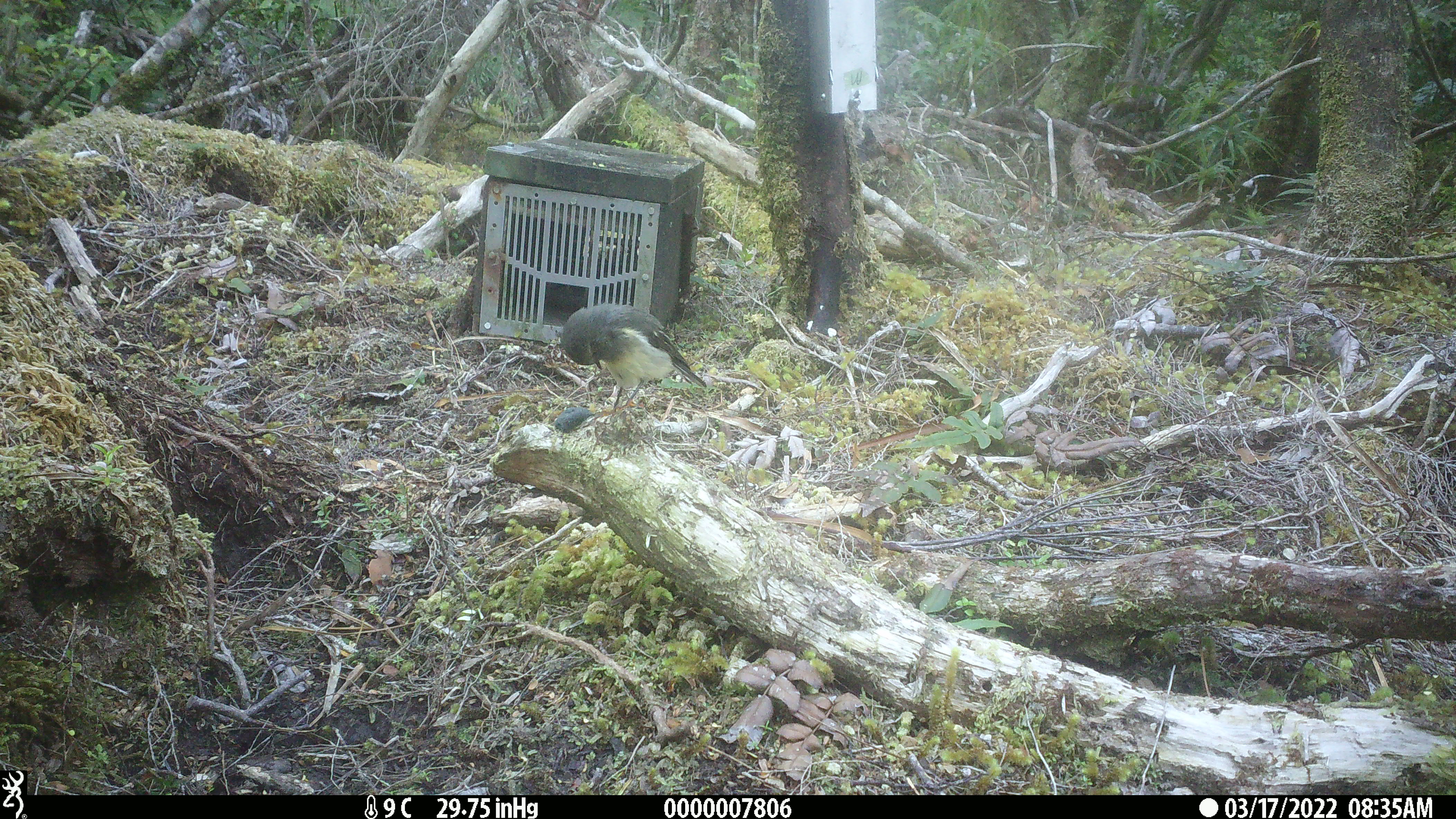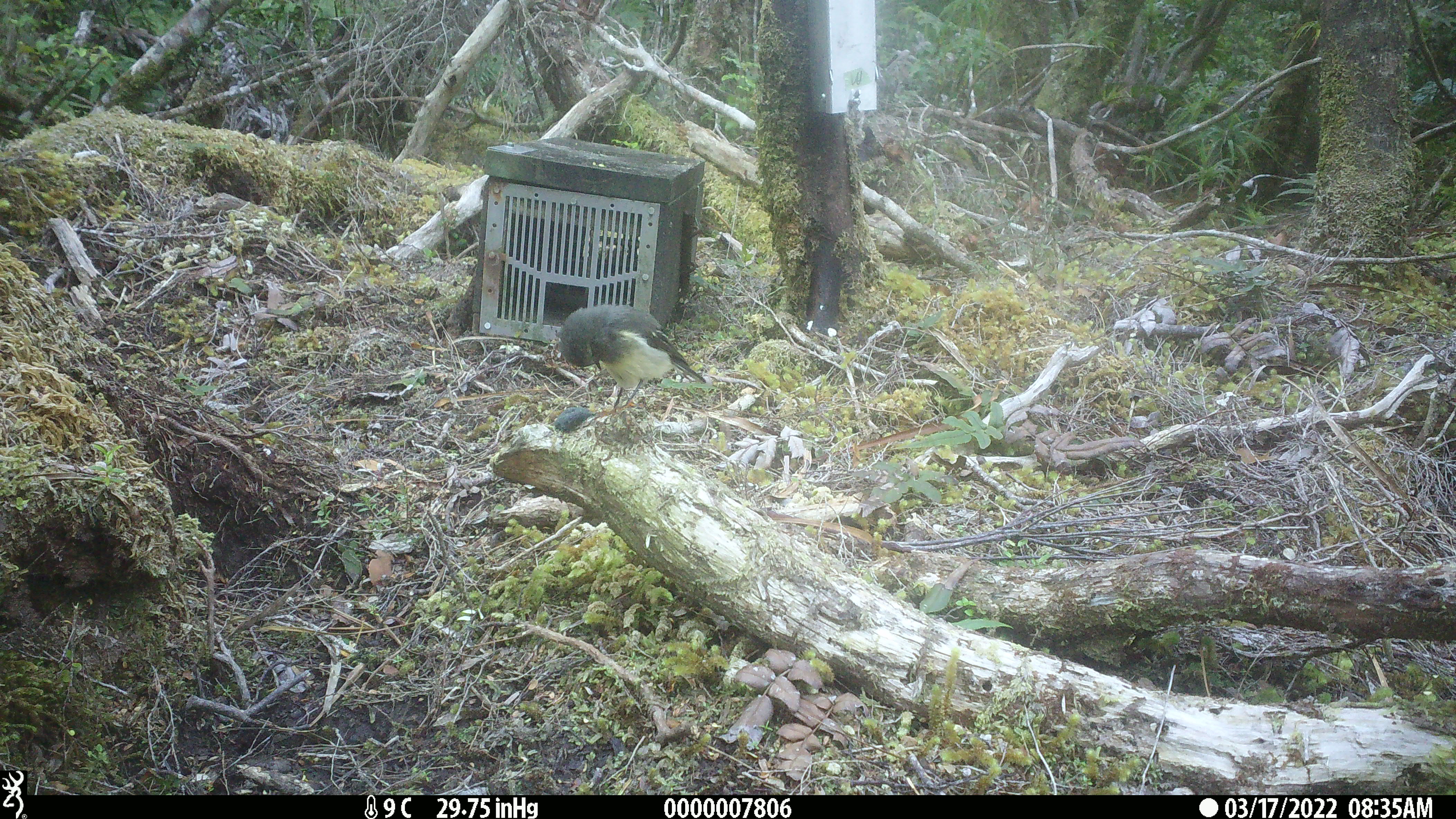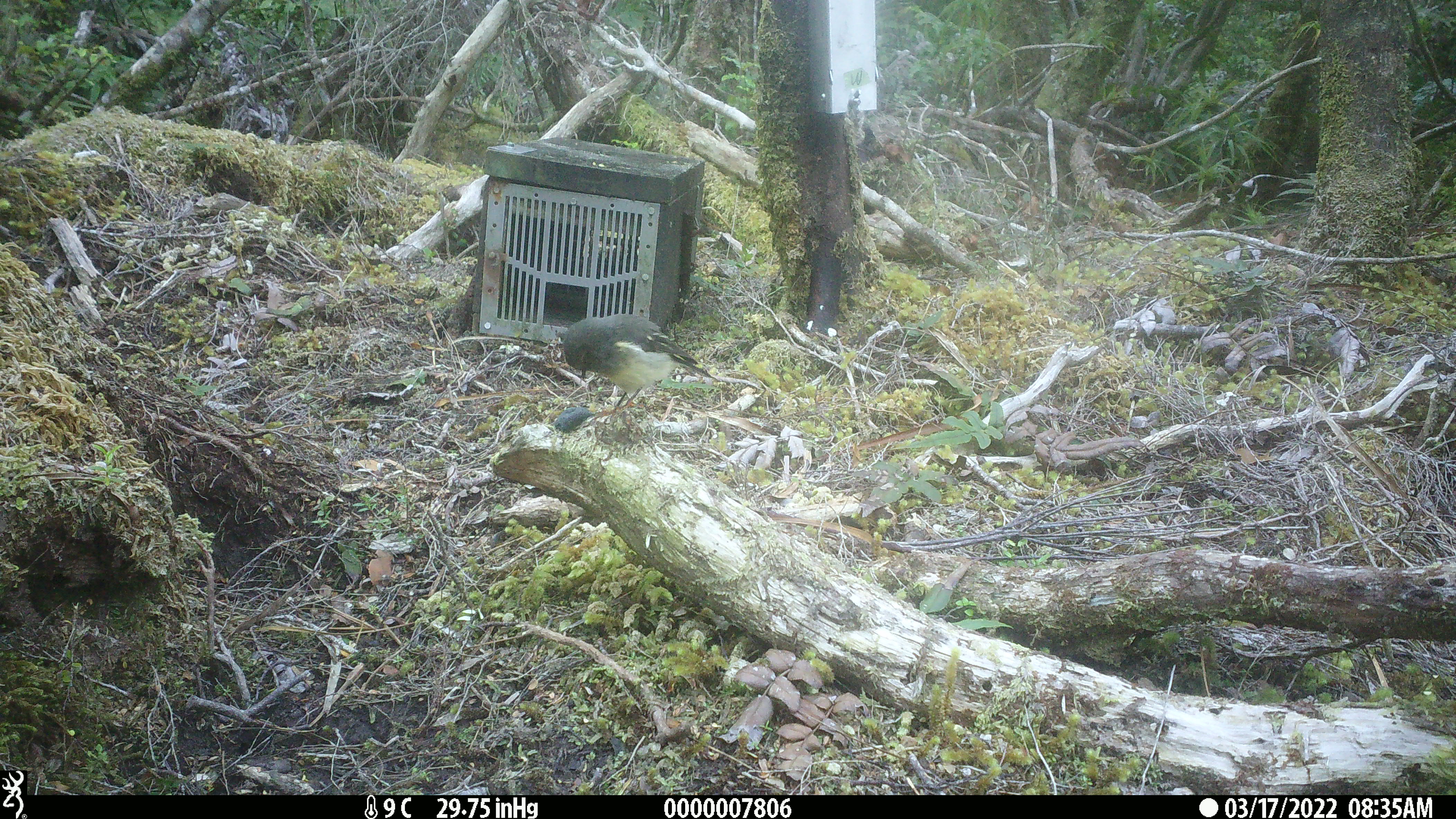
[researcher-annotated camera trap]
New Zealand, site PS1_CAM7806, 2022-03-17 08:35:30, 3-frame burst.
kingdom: Animalia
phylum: Chordata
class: Aves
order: Passeriformes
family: Petroicidae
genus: Petroica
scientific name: Petroica macrocephala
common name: tomtit